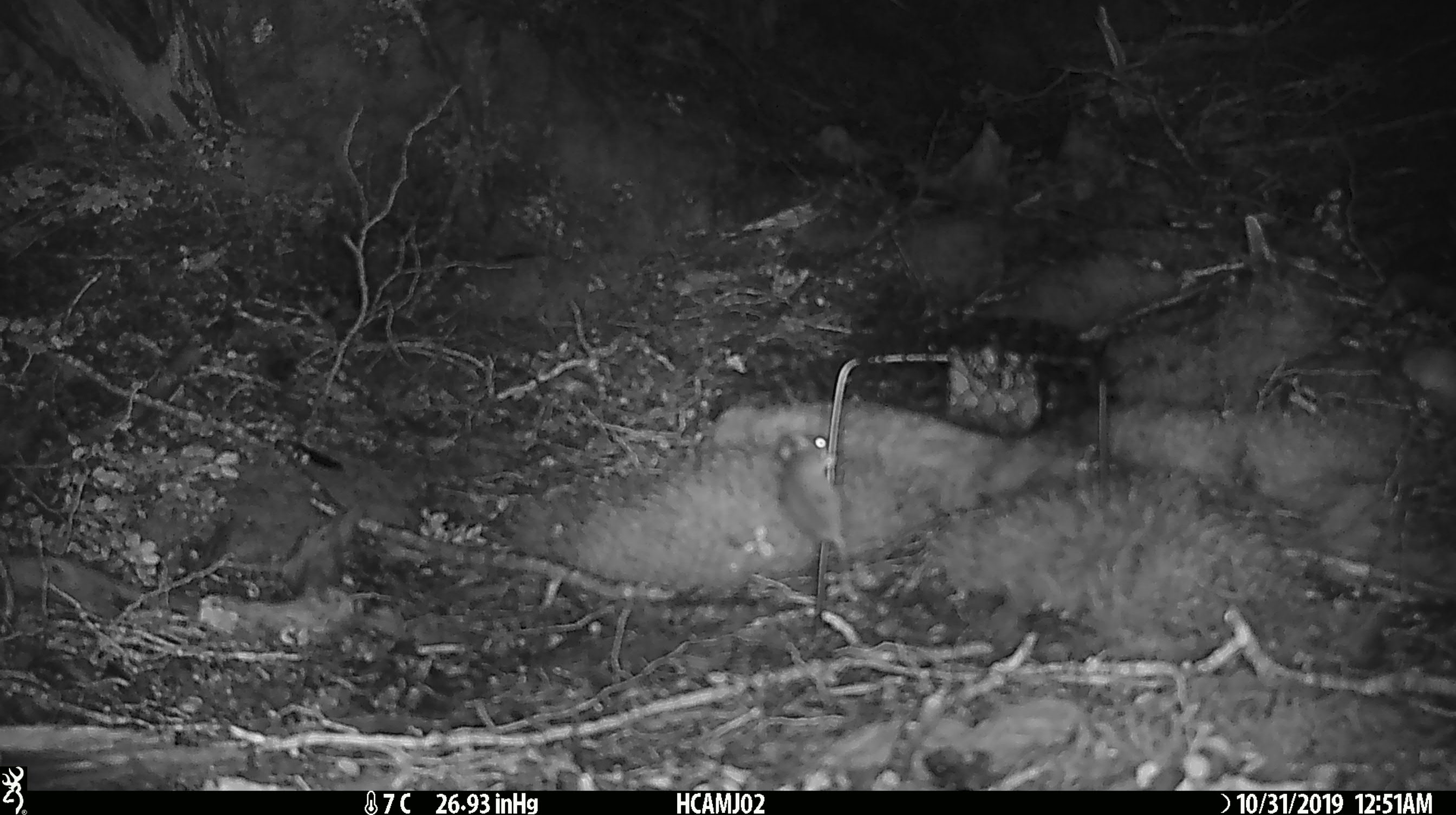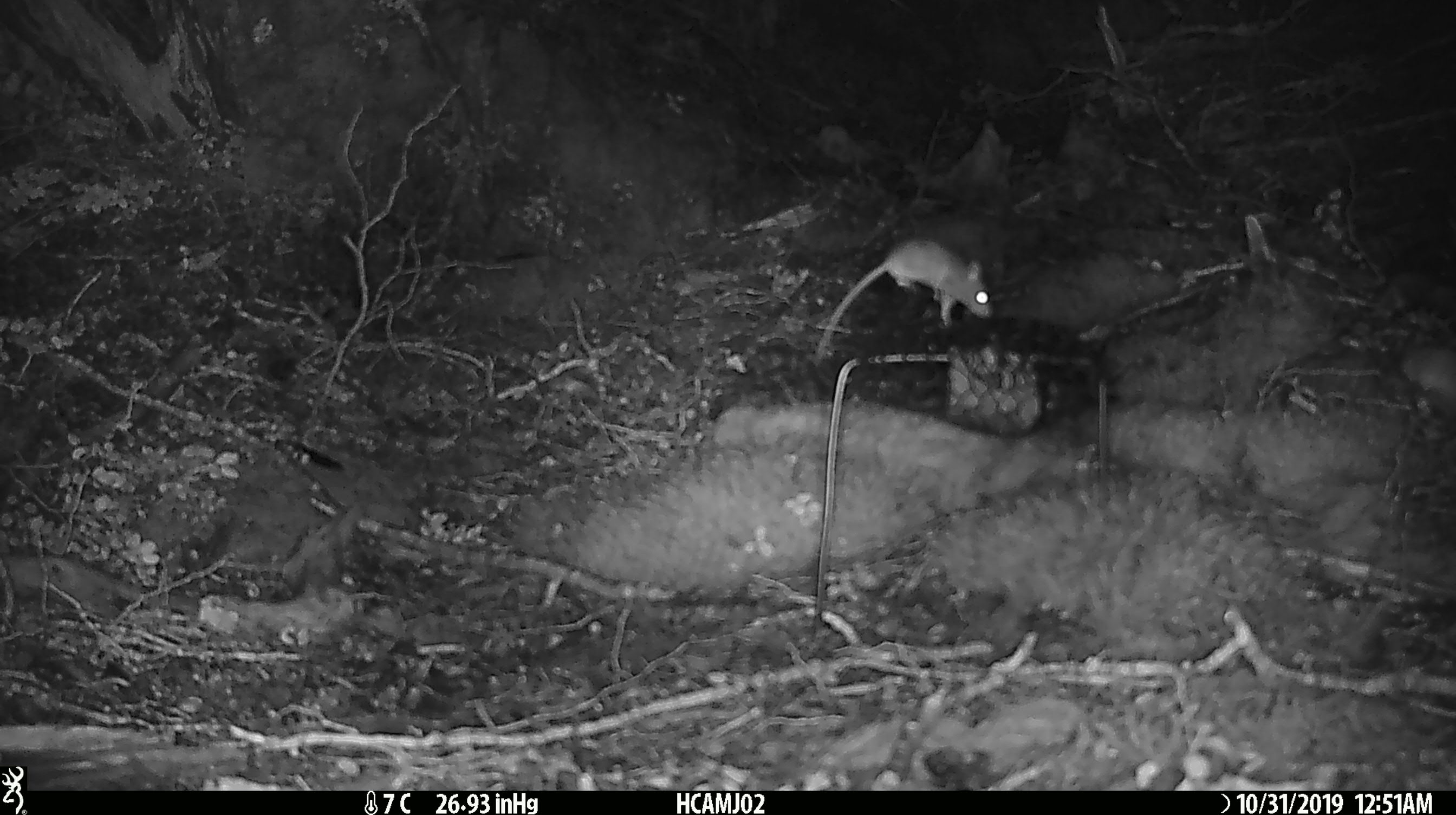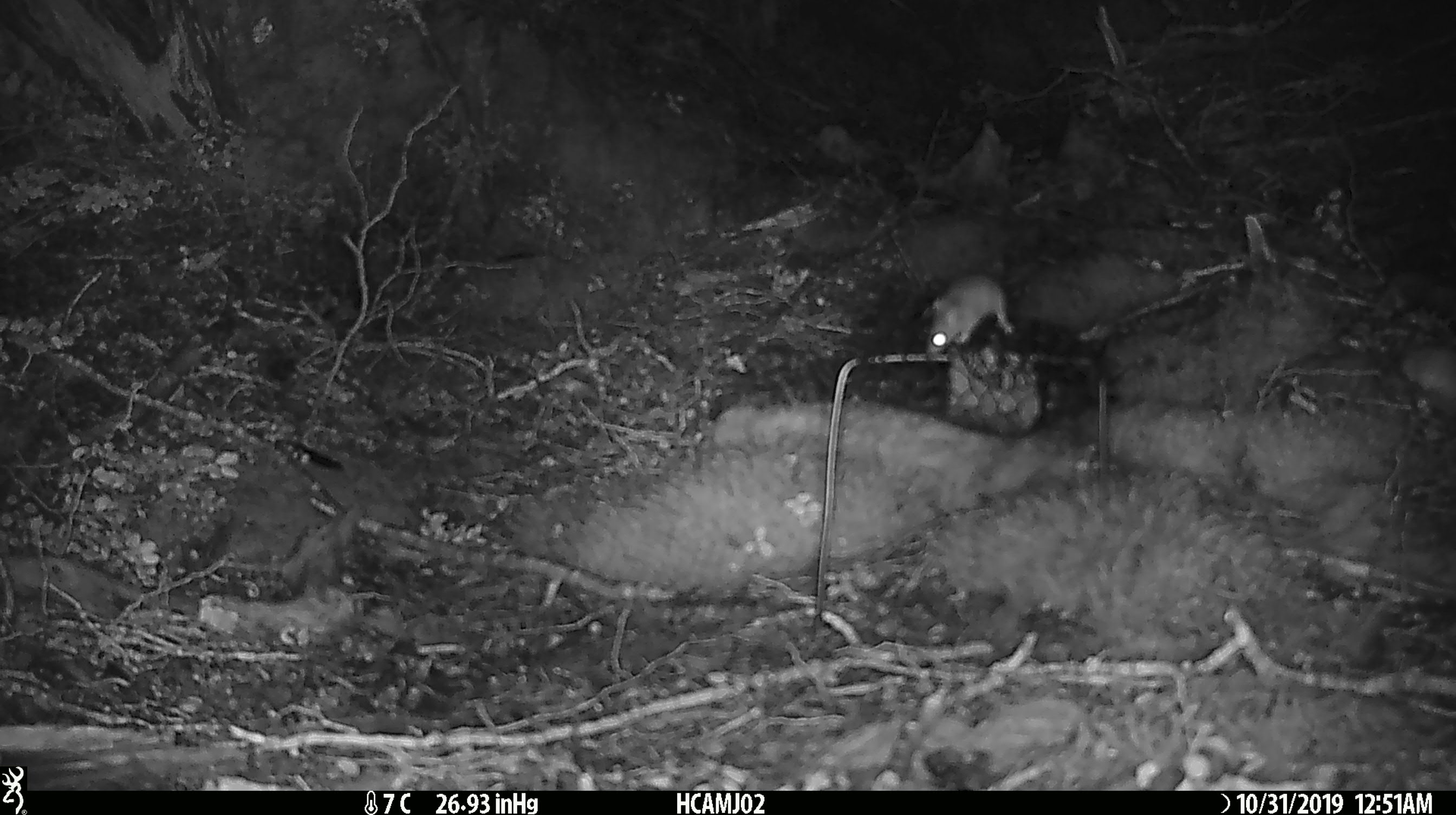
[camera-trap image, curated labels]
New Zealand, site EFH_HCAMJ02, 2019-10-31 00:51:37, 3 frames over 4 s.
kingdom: Animalia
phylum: Chordata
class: Mammalia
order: Rodentia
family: Muridae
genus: Mus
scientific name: Mus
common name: mouse